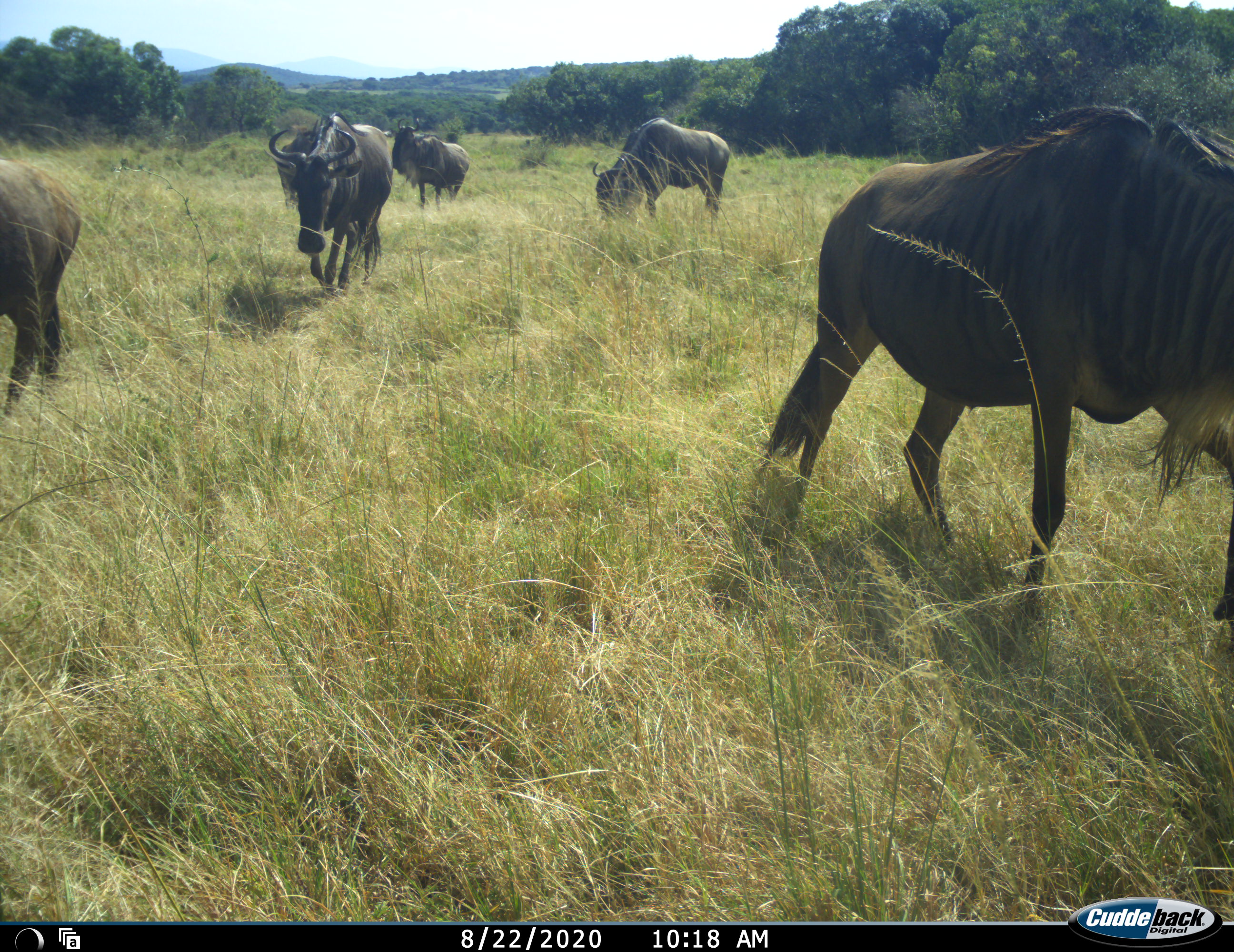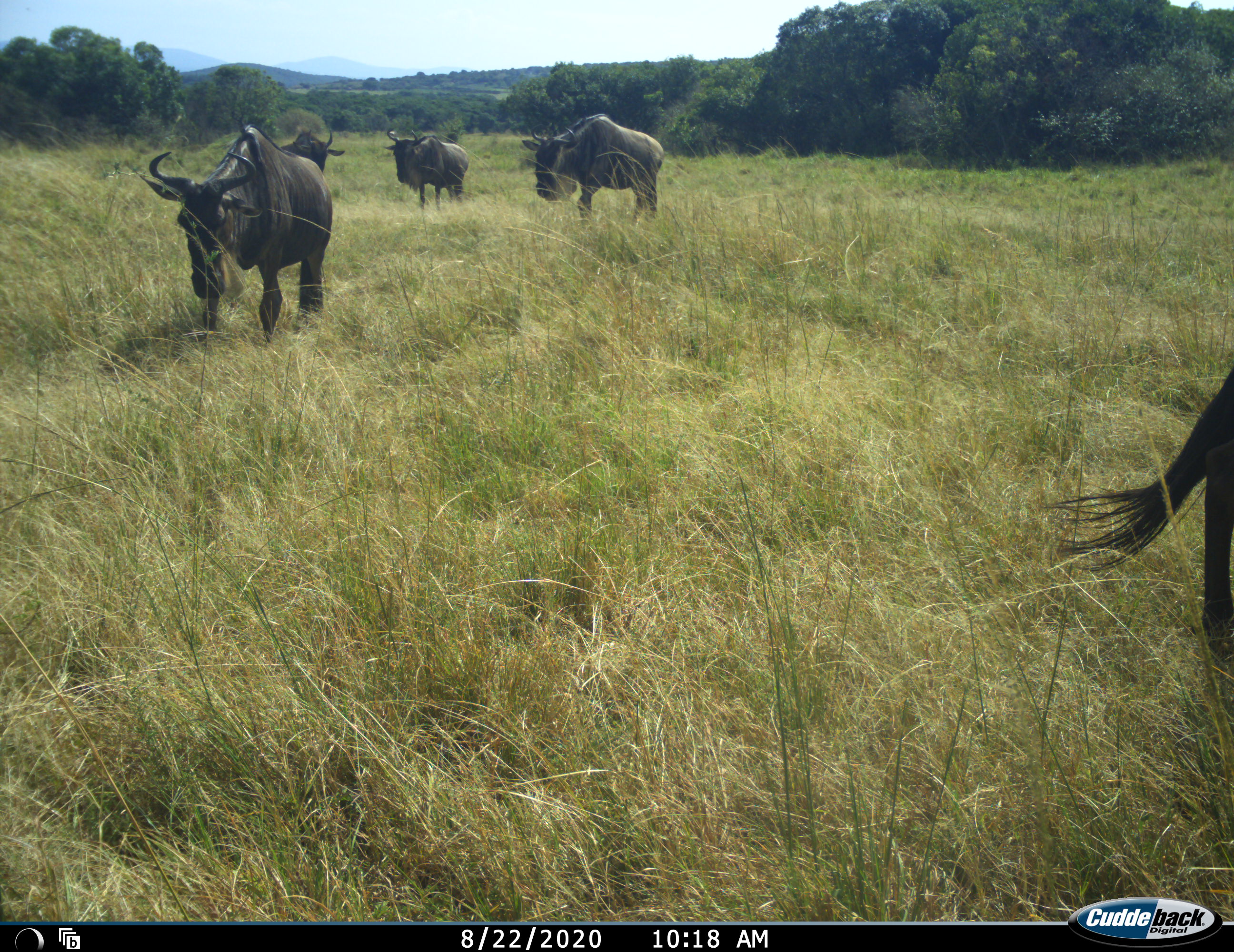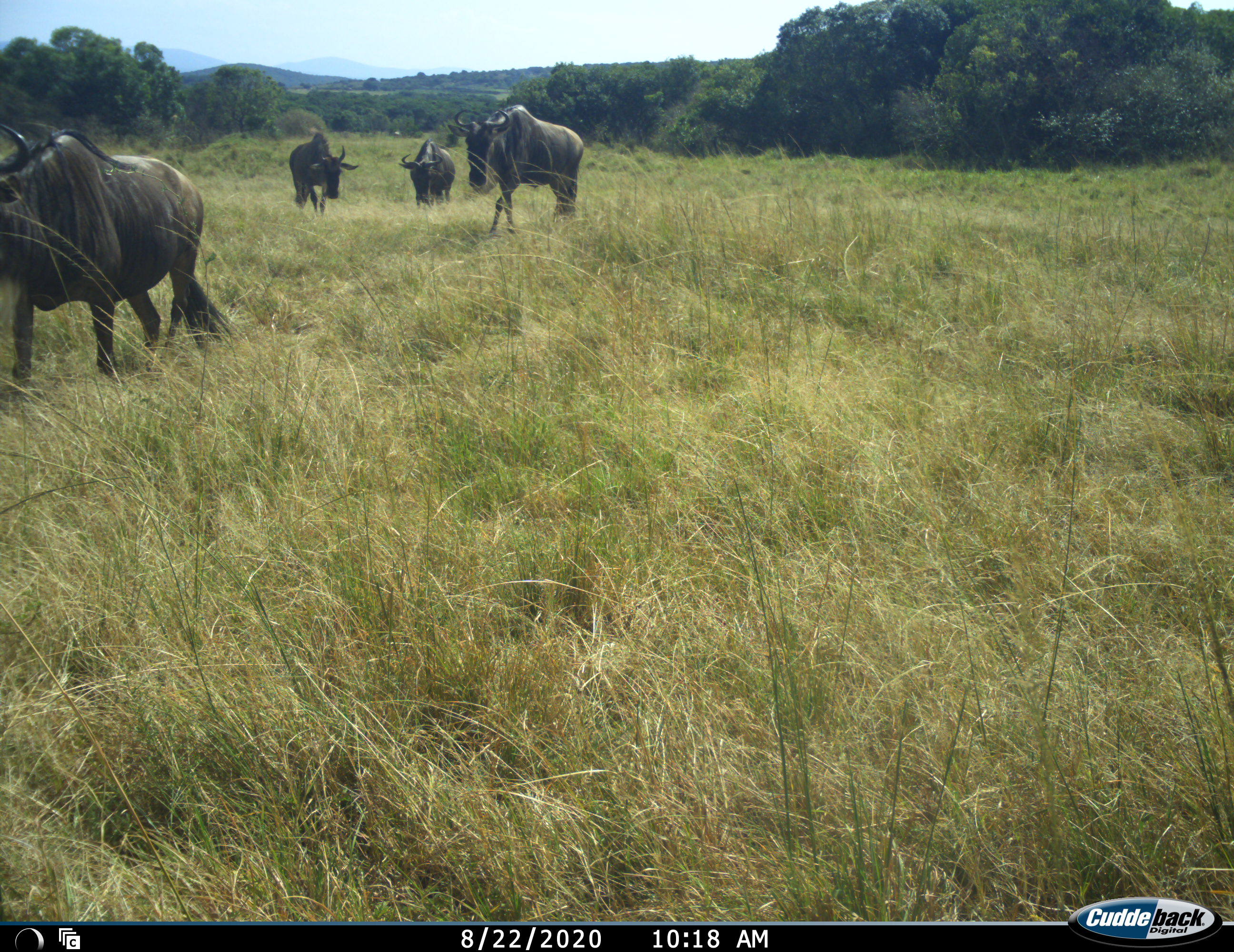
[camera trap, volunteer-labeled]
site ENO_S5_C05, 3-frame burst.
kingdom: Animalia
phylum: Chordata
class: Mammalia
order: Artiodactyla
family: Bovidae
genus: Connochaetes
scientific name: Connochaetes taurinus taurinus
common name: blue wildebeest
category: wildebeestblue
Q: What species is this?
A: Wildebeestblue (blue wildebeest) (Connochaetes taurinus taurinus).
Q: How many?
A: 6.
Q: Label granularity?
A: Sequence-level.